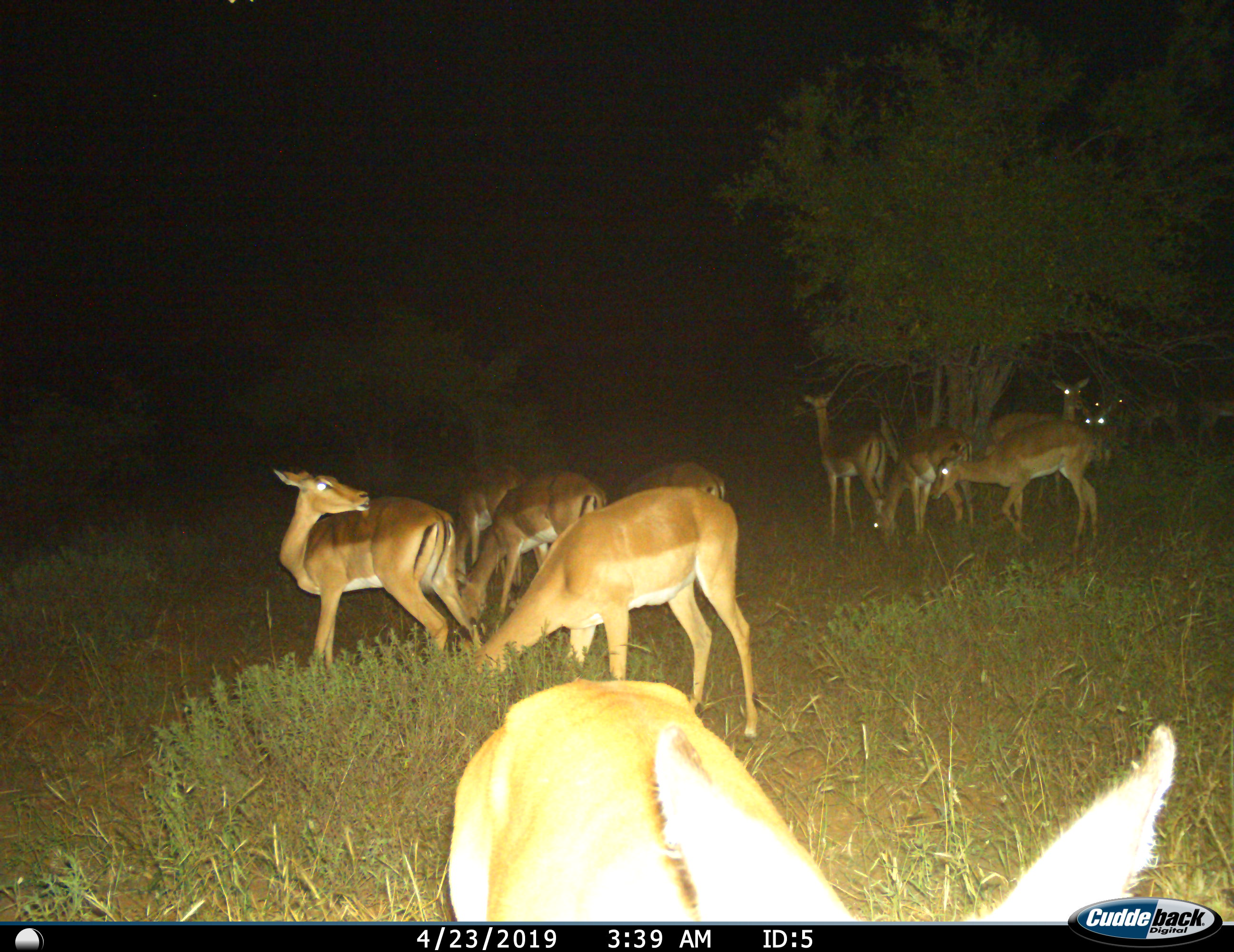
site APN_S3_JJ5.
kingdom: Animalia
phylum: Chordata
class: Mammalia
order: Artiodactyla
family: Bovidae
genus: Aepyceros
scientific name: Aepyceros melampus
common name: impala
Impala (Aepyceros melampus), count 11-50. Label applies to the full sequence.